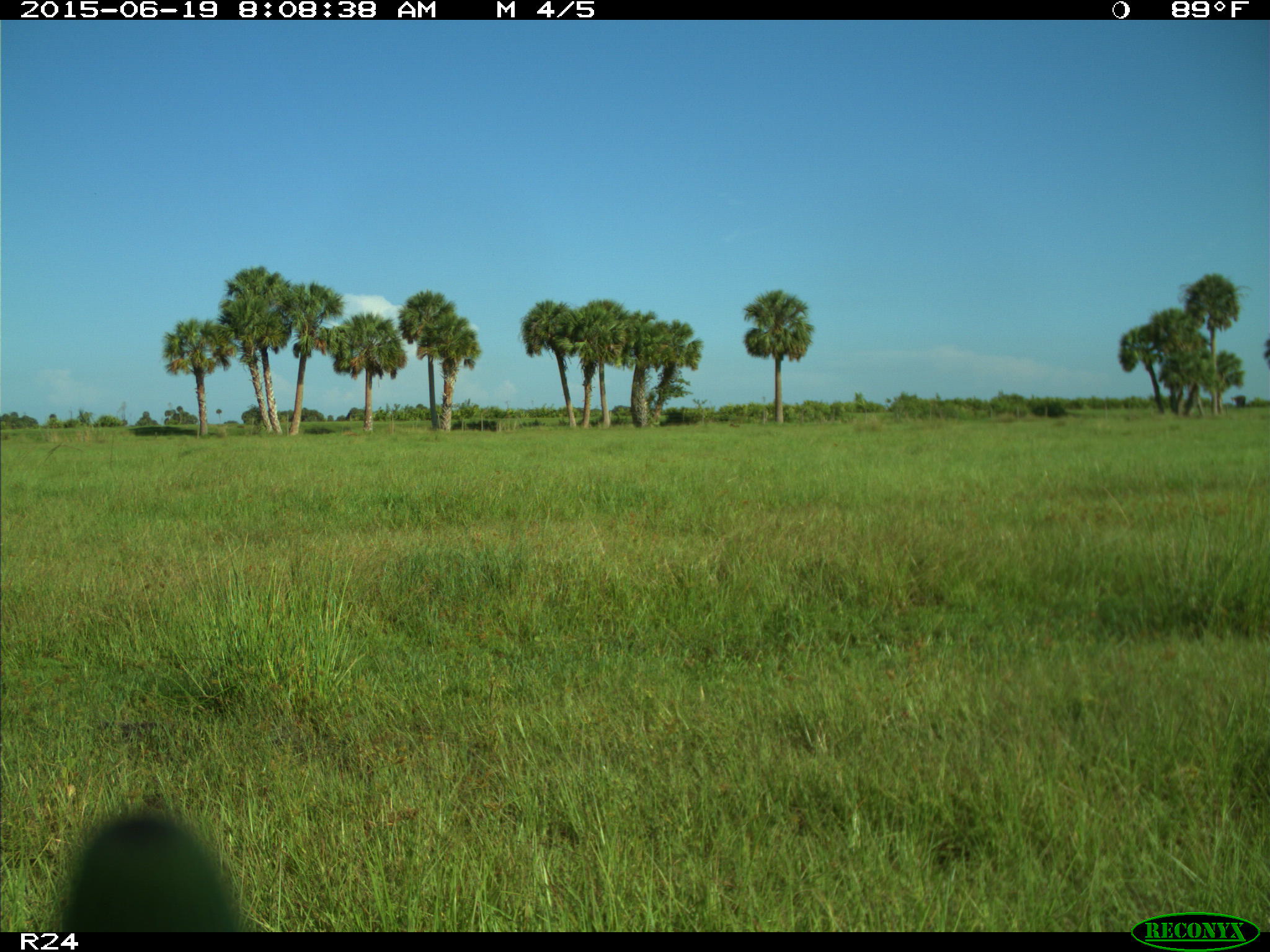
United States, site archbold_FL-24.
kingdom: Animalia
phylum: Chordata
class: Mammalia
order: Artiodactyla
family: Bovidae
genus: Bos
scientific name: Bos taurus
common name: domestic cow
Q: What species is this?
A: Bos taurus (domestic cow).